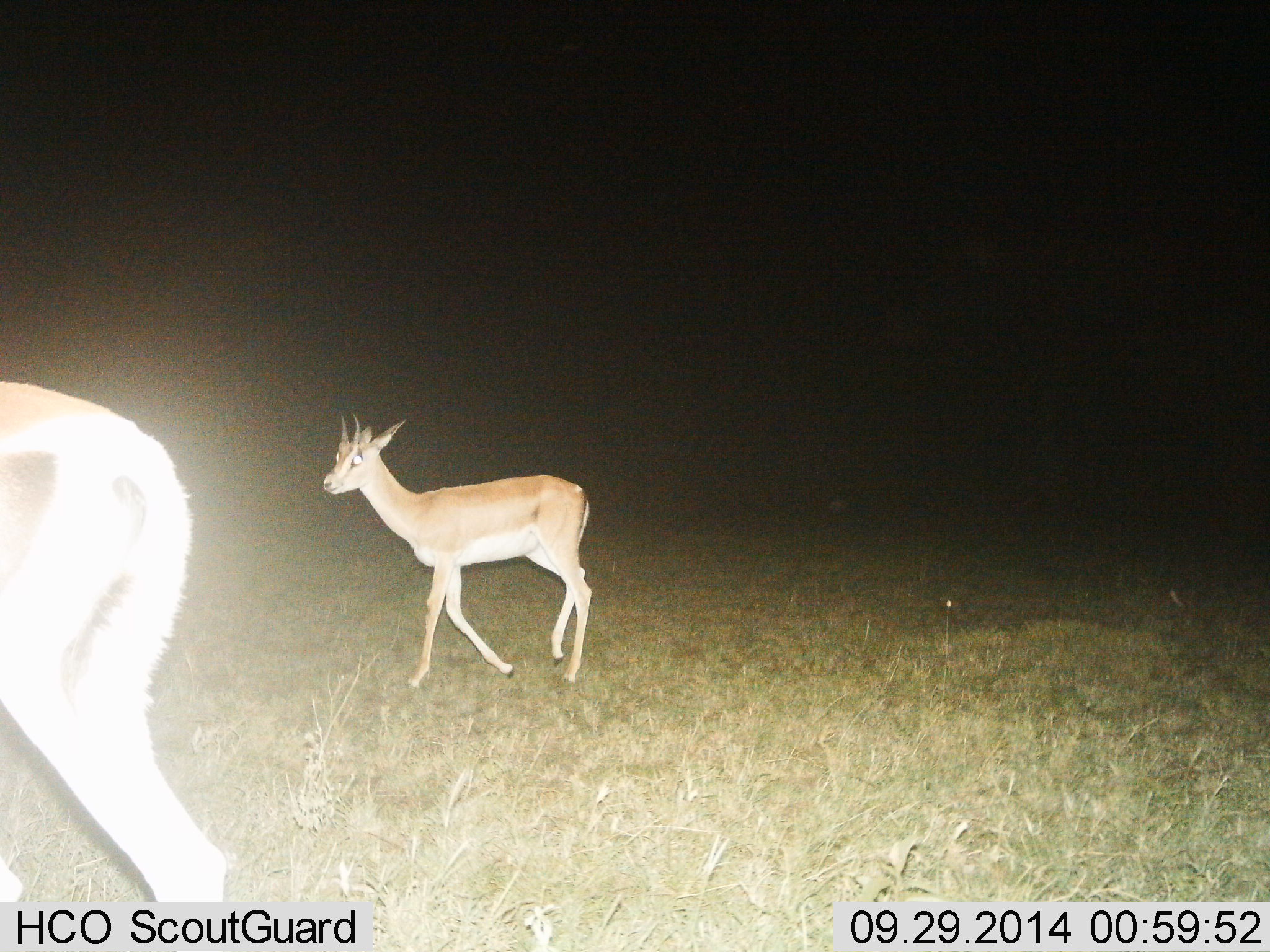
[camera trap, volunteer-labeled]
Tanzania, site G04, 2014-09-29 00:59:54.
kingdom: Animalia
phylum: Chordata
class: Mammalia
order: Artiodactyla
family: Bovidae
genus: Nanger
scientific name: Nanger granti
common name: grant's gazelle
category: gazellegrants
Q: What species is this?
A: Gazellegrants (grant's gazelle) (Nanger granti).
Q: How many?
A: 2.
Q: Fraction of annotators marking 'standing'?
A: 30%.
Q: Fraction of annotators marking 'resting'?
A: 0%.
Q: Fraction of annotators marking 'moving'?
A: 80%.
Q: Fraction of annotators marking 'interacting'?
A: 0%.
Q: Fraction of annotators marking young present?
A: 0%.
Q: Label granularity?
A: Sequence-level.